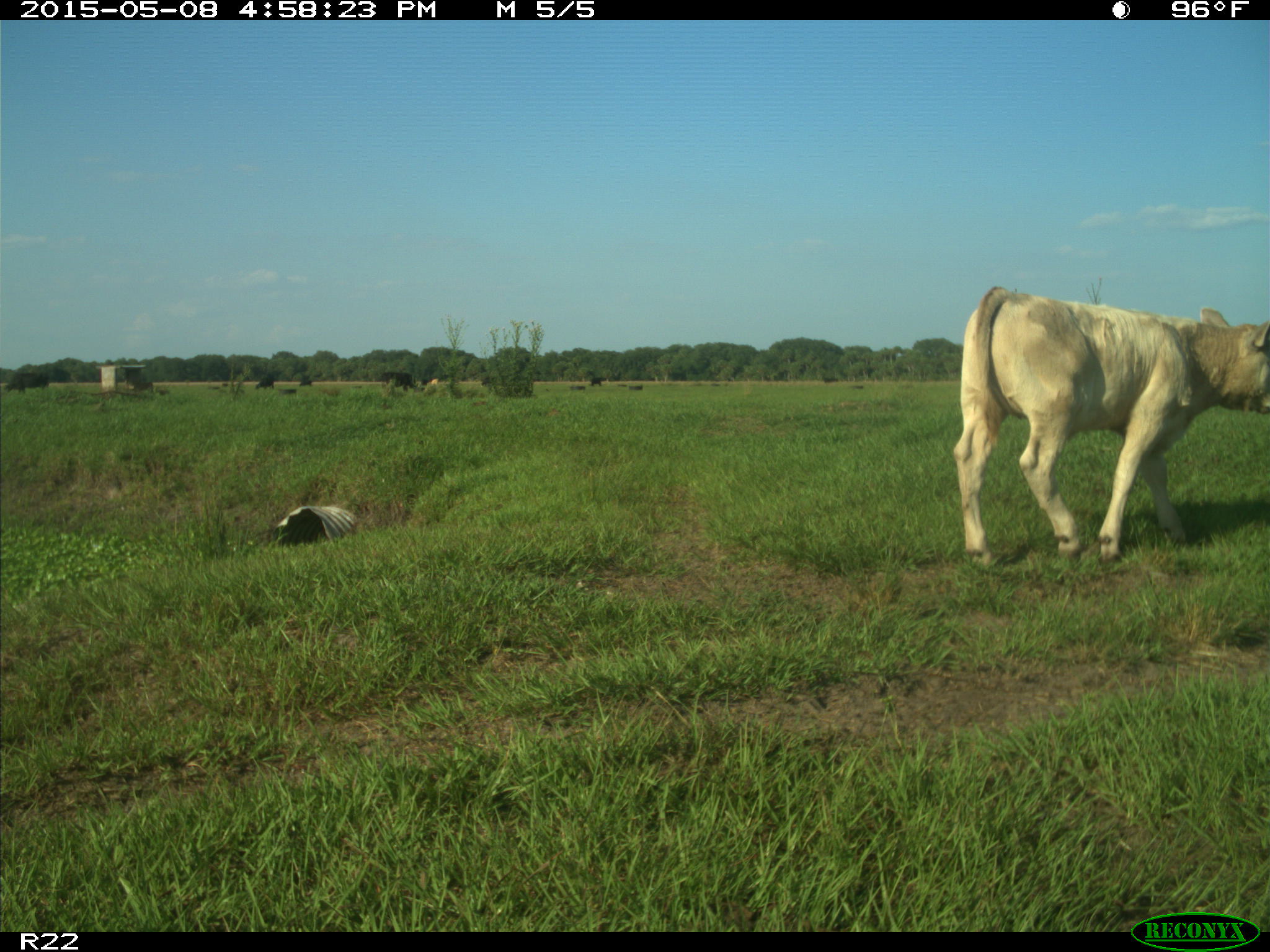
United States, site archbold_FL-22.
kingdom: Animalia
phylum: Chordata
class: Mammalia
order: Artiodactyla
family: Bovidae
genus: Bos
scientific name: Bos taurus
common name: domestic cow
Bos taurus (domestic cow).